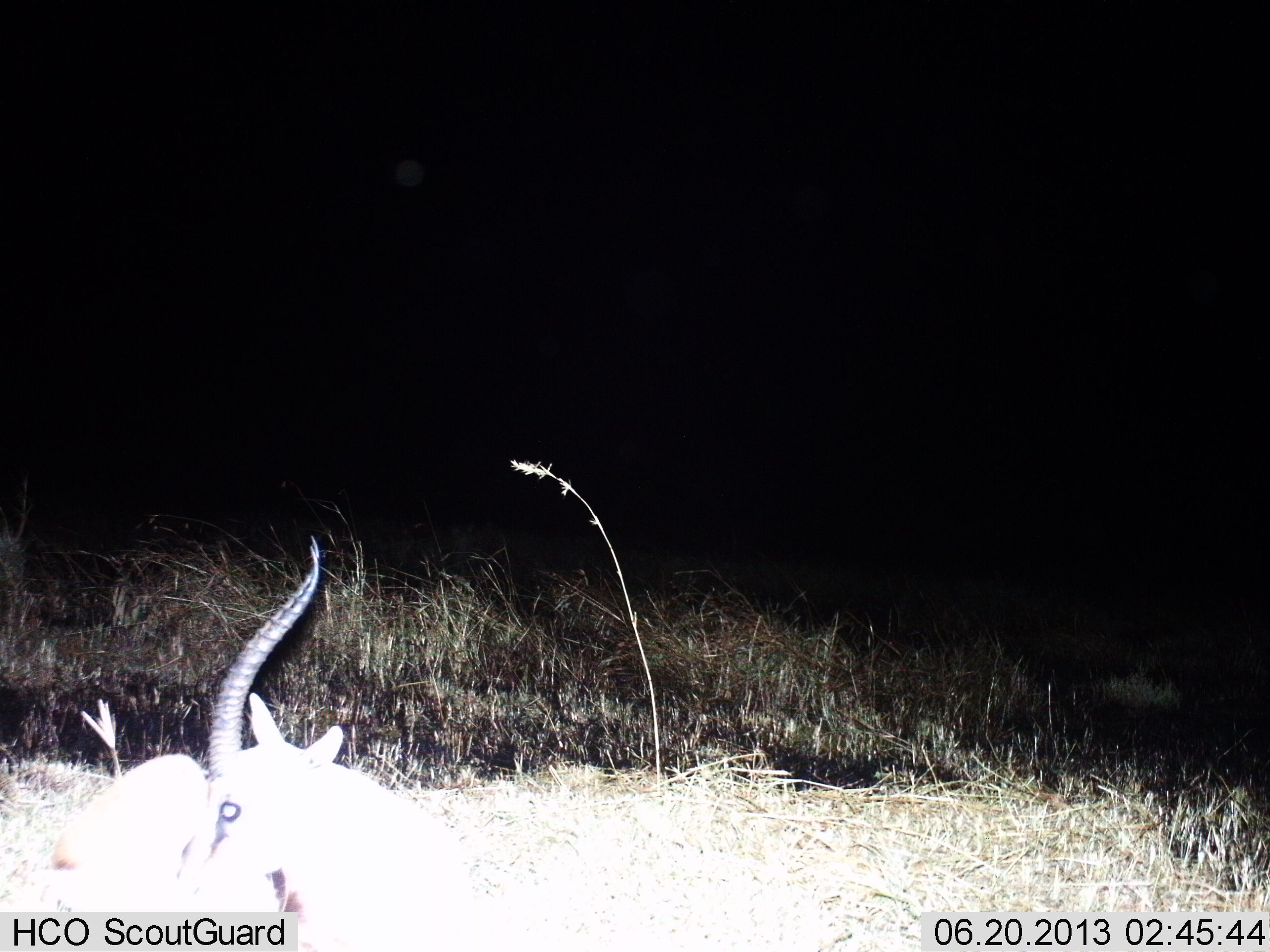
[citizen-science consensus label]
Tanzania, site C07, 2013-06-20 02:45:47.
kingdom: Animalia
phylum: Chordata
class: Mammalia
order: Artiodactyla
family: Bovidae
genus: Eudorcas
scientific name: Eudorcas thomsonii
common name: thomson's gazelle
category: gazellethomsons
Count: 1.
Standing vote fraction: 33%.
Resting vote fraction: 61%.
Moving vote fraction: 6%.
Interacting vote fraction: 0%.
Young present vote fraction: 0%.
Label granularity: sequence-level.